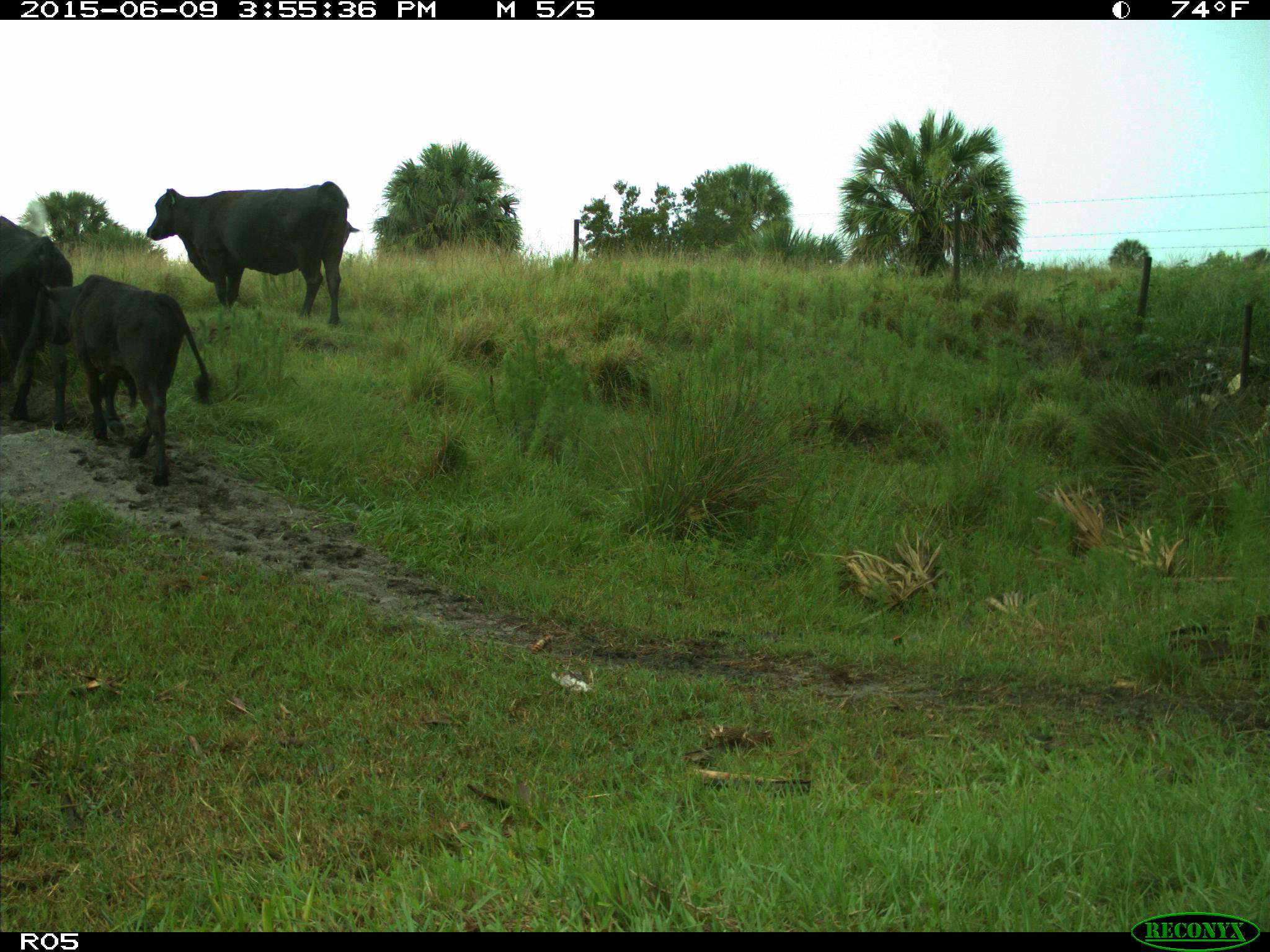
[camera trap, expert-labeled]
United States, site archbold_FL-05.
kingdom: Animalia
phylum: Chordata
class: Mammalia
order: Artiodactyla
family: Bovidae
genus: Bos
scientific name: Bos taurus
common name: domestic cow